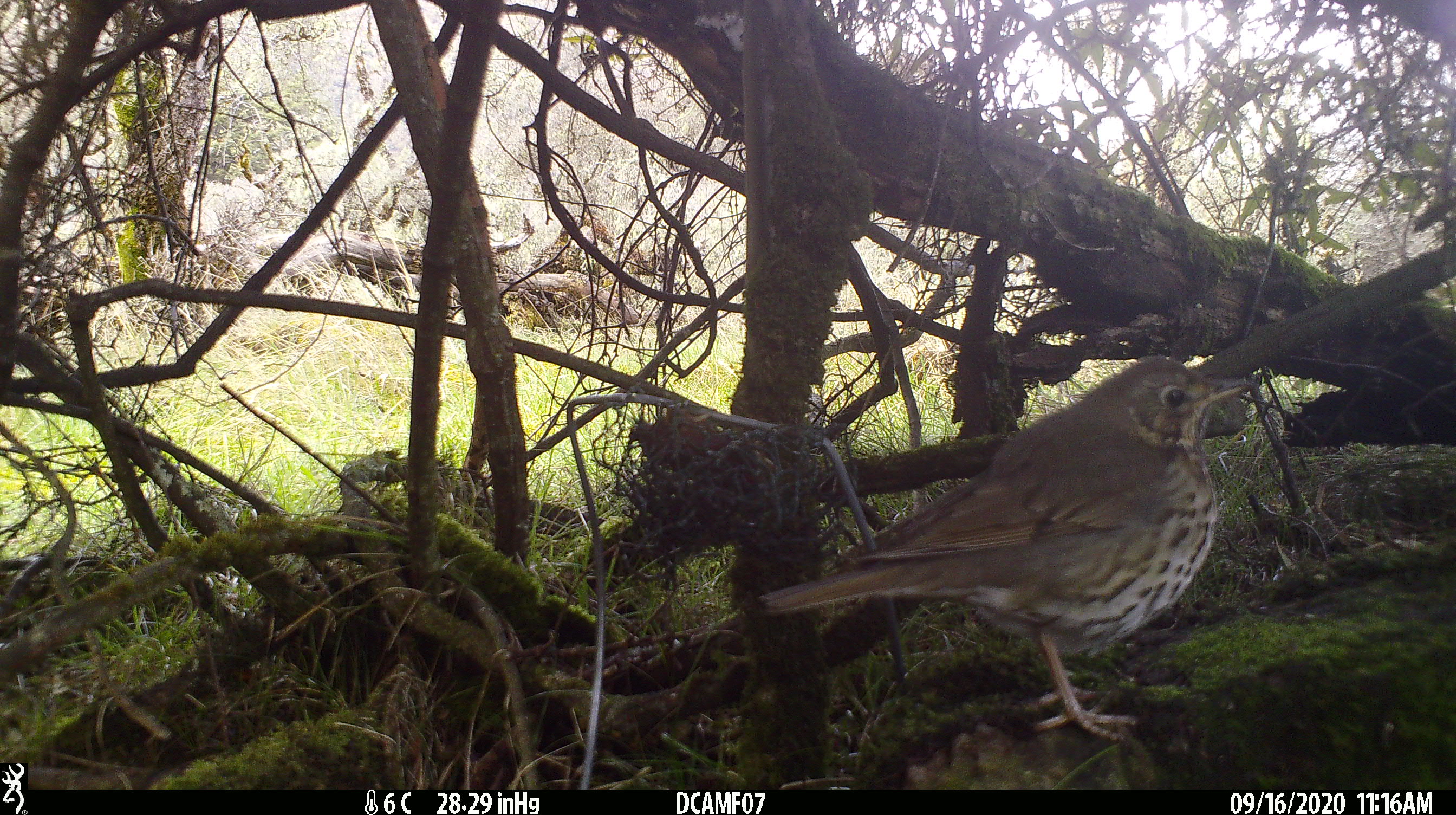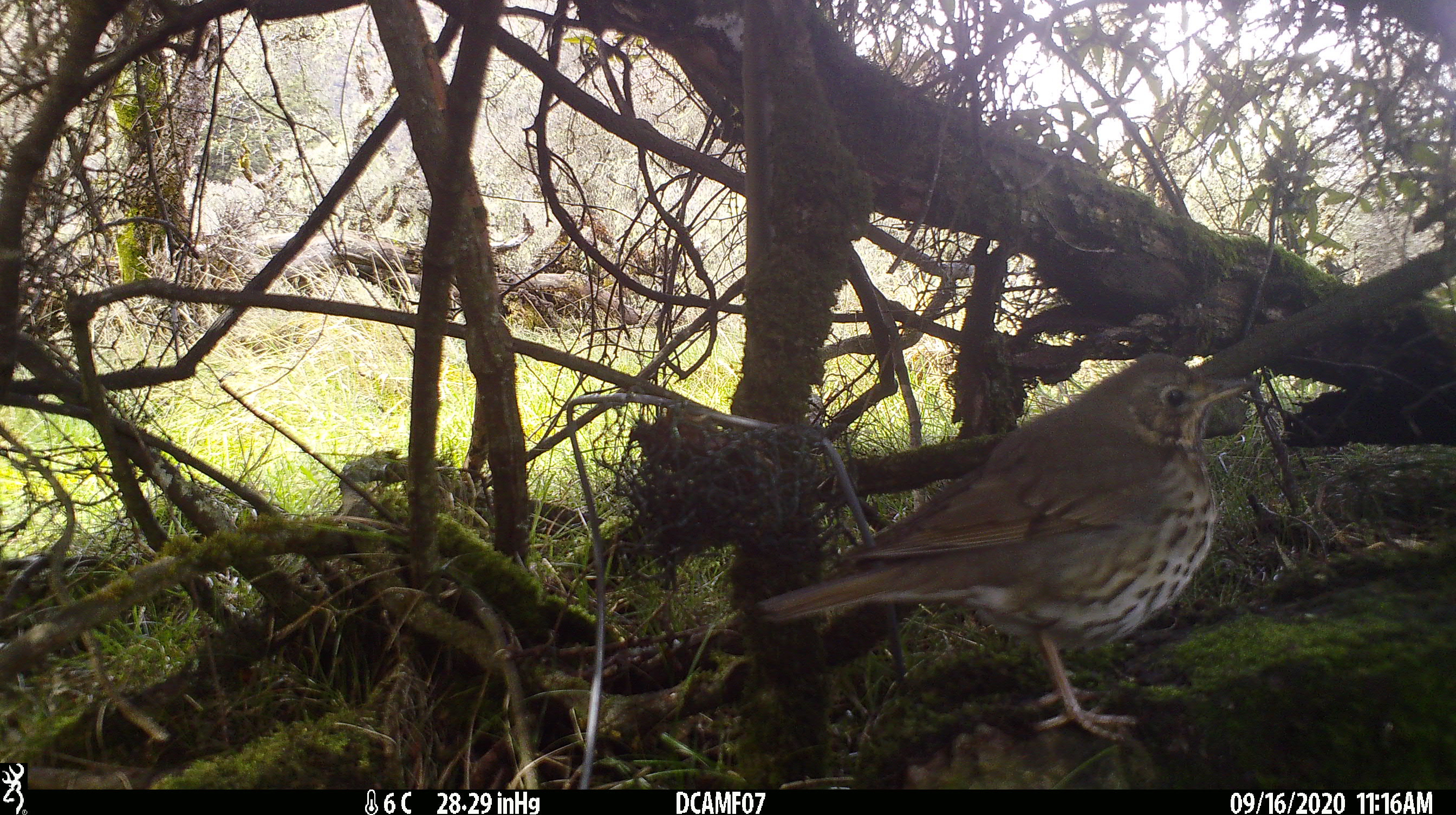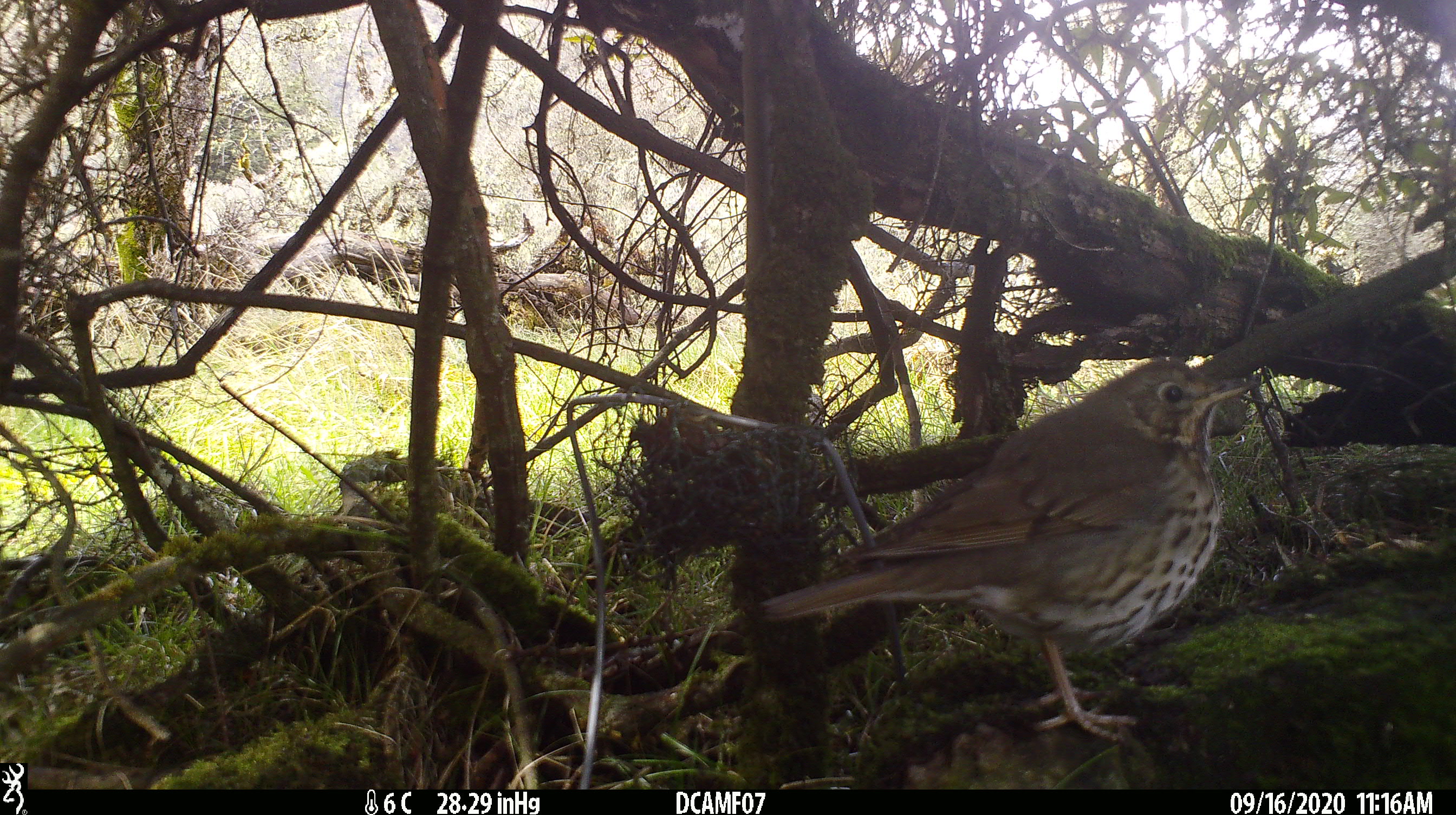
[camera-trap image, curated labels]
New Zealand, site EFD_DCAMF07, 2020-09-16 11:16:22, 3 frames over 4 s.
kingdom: Animalia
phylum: Chordata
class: Aves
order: Passeriformes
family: Turdidae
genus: Turdus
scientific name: Turdus philomelos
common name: song thrush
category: thrush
Thrush (song thrush) (Turdus philomelos).